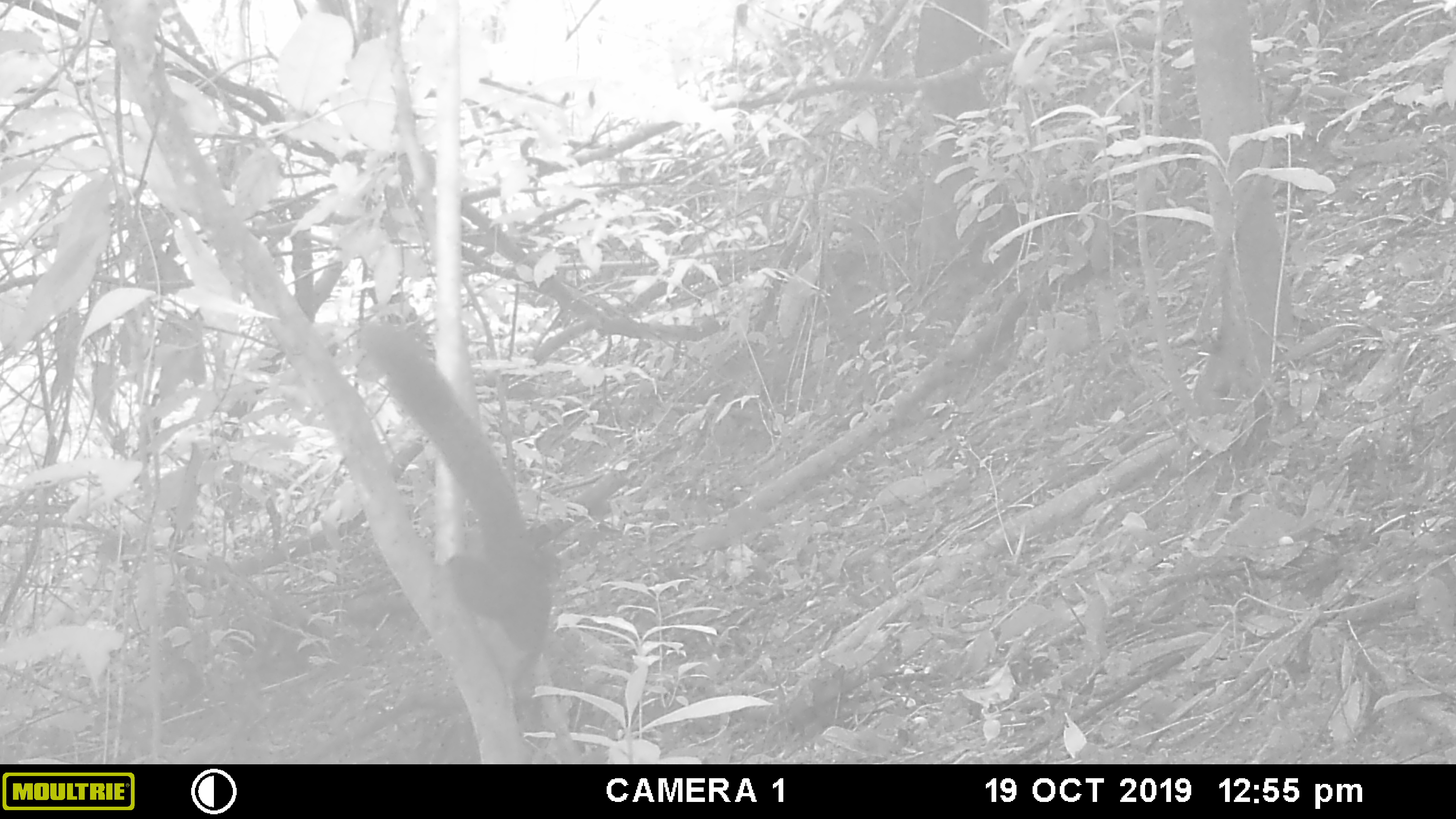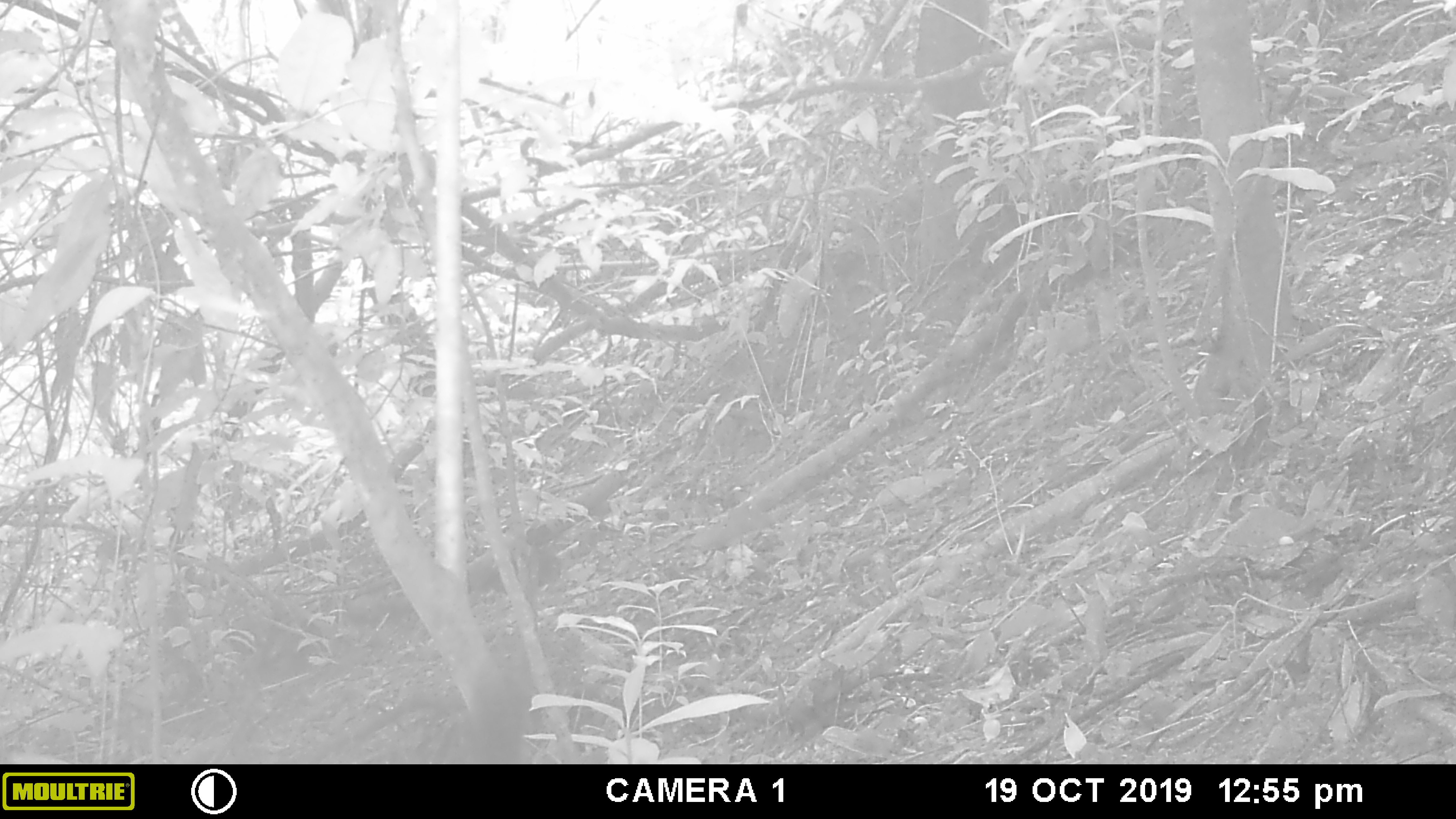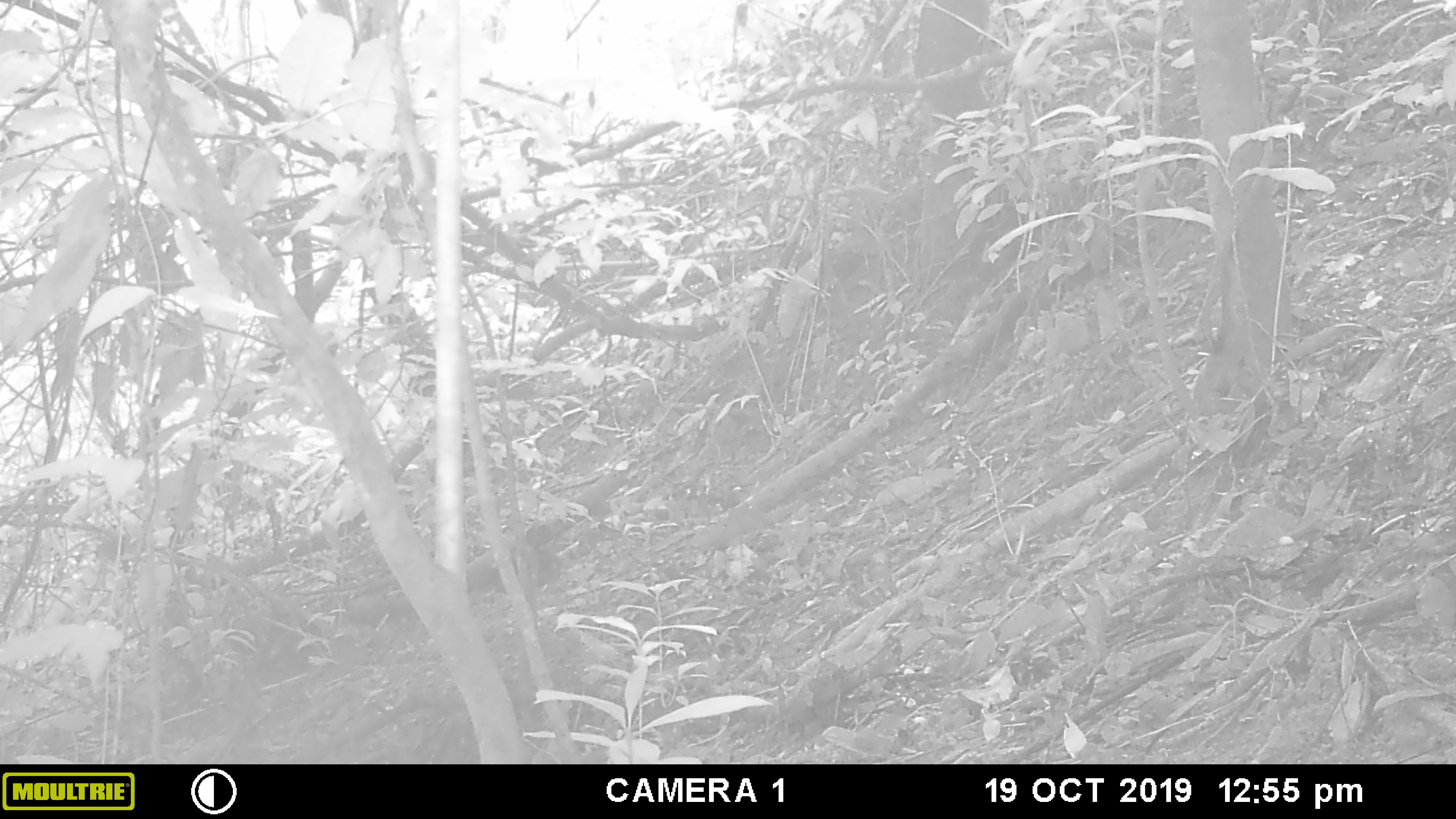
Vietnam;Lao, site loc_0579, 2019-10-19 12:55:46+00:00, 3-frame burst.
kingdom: Animalia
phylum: Chordata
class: Mammalia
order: Rodentia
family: Sciuridae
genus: Callosciurus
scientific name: Callosciurus erythraeus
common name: pallas's squirrel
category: pallass squirrel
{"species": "pallass squirrel (pallas's squirrel) (Callosciurus erythraeus)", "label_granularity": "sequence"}